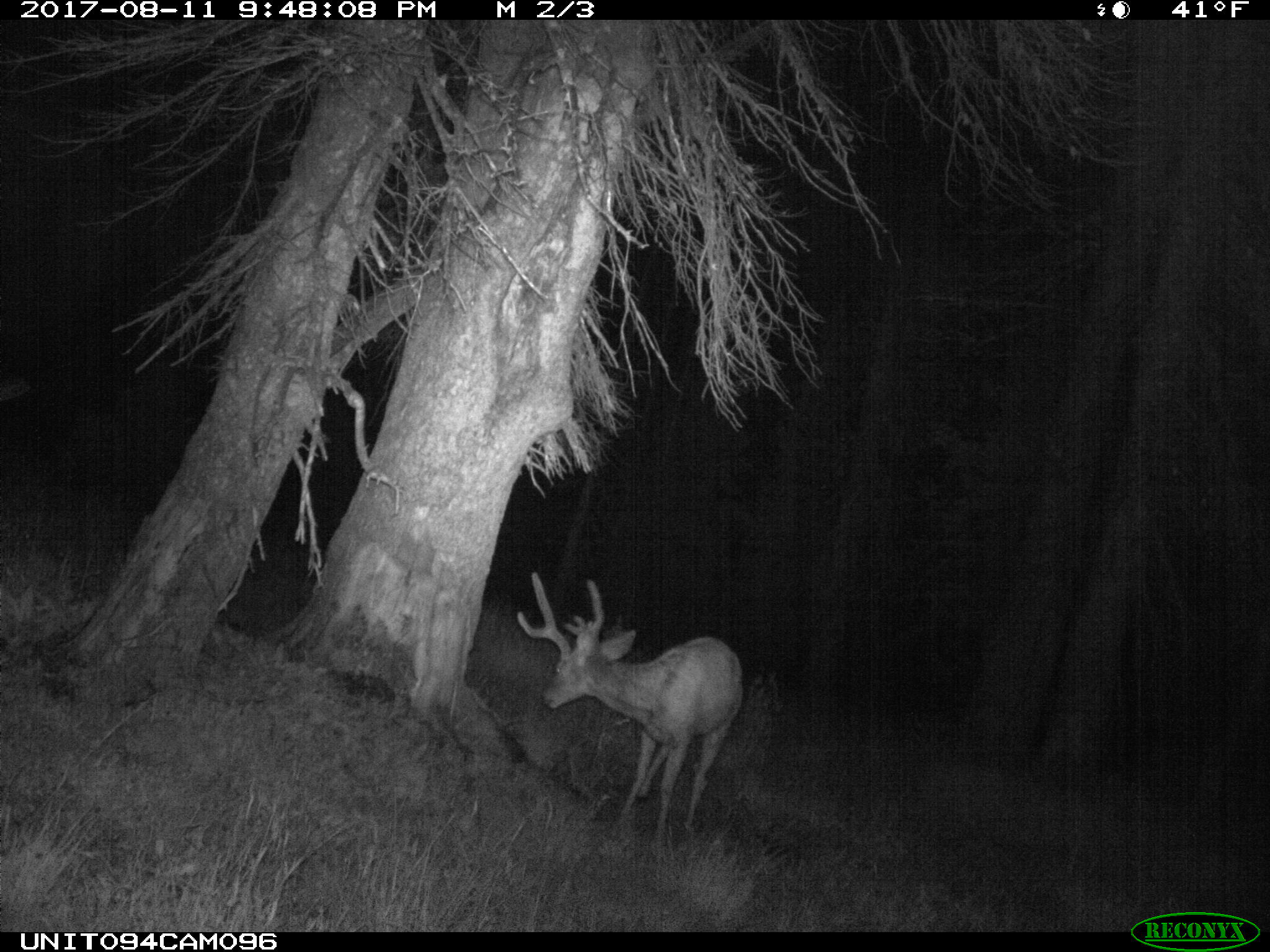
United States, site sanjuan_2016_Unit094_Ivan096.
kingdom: Animalia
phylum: Chordata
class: Mammalia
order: Artiodactyla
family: Cervidae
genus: Odocoileus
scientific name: Odocoileus hemionus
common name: mule deer